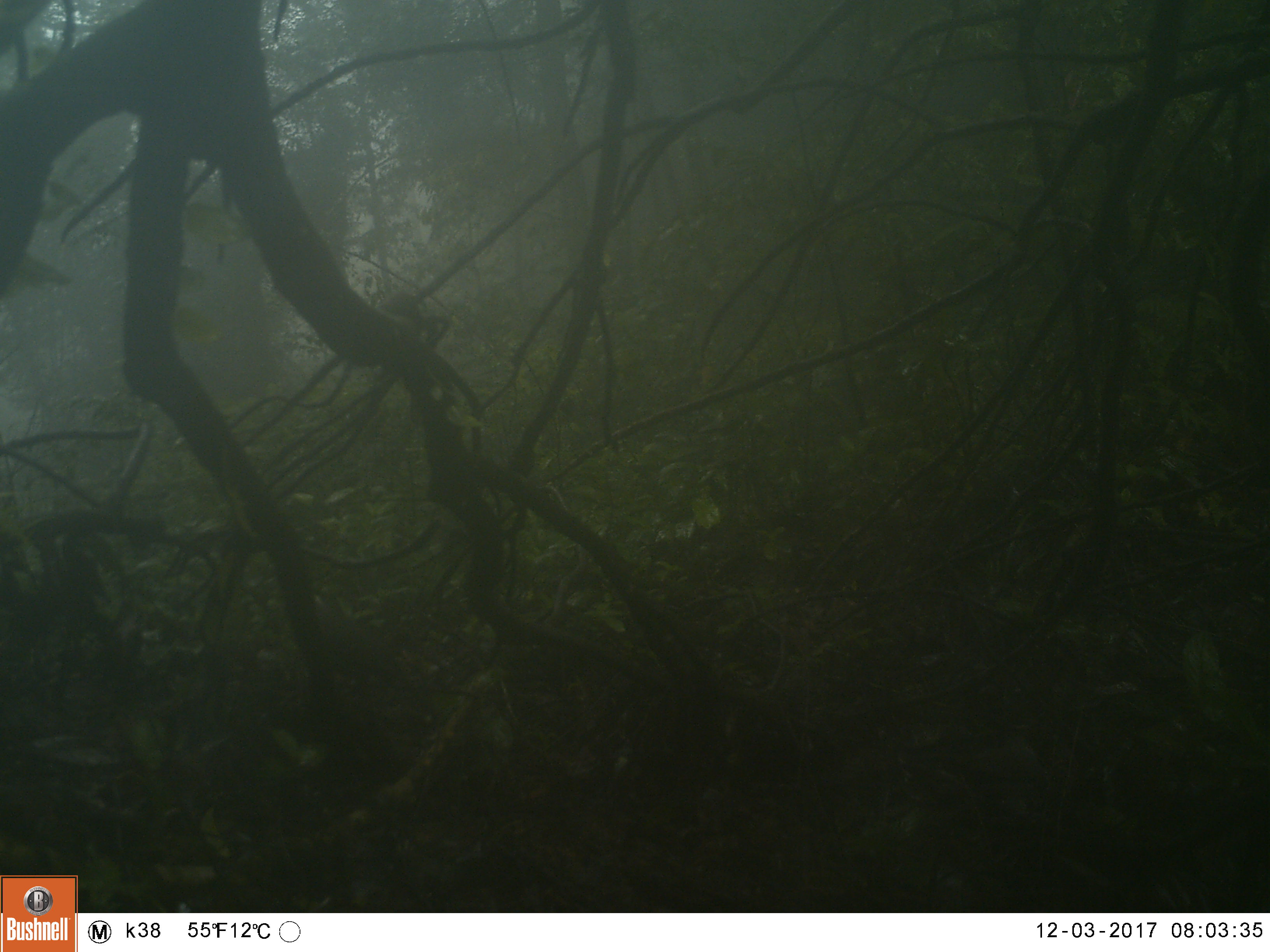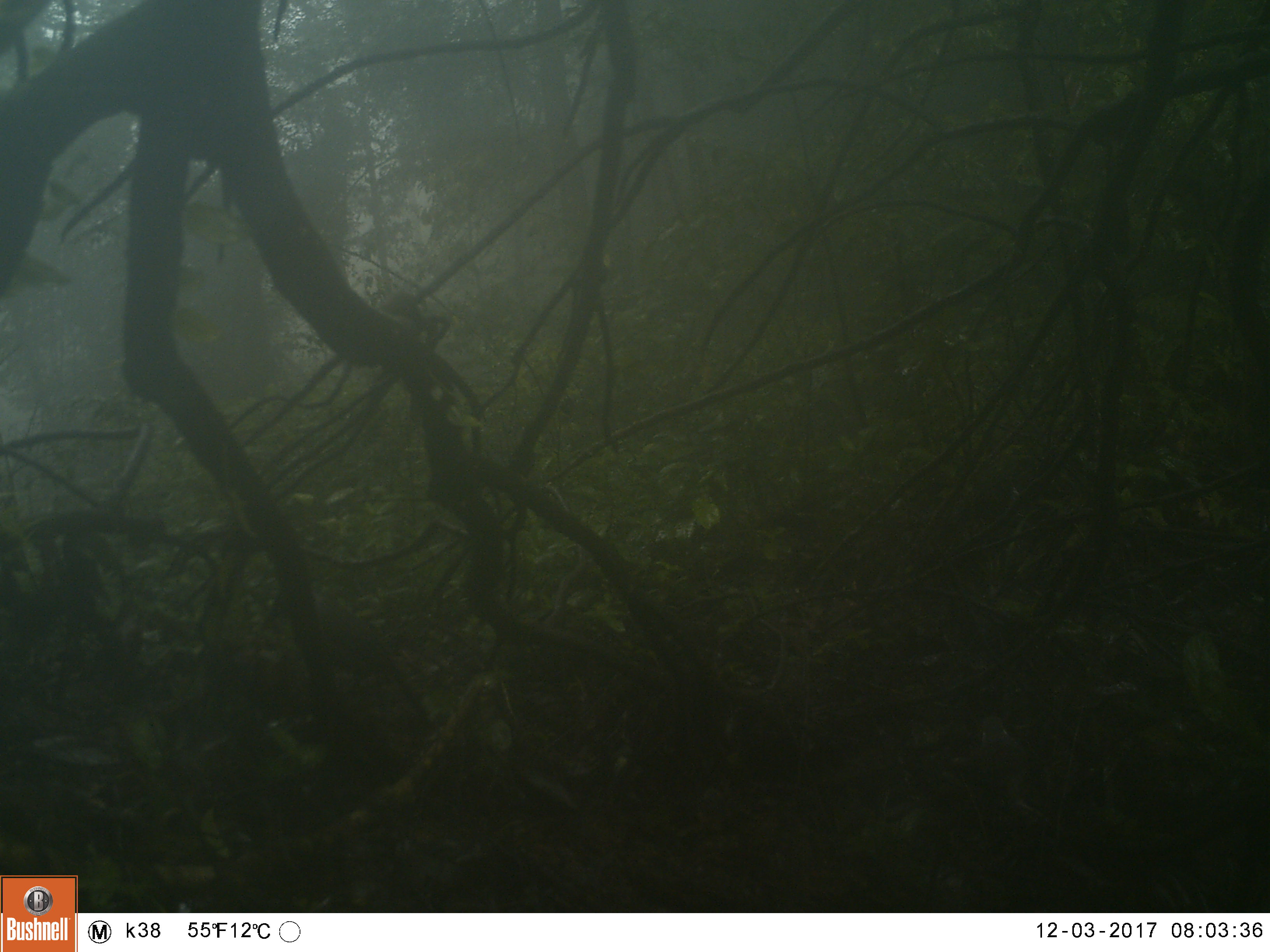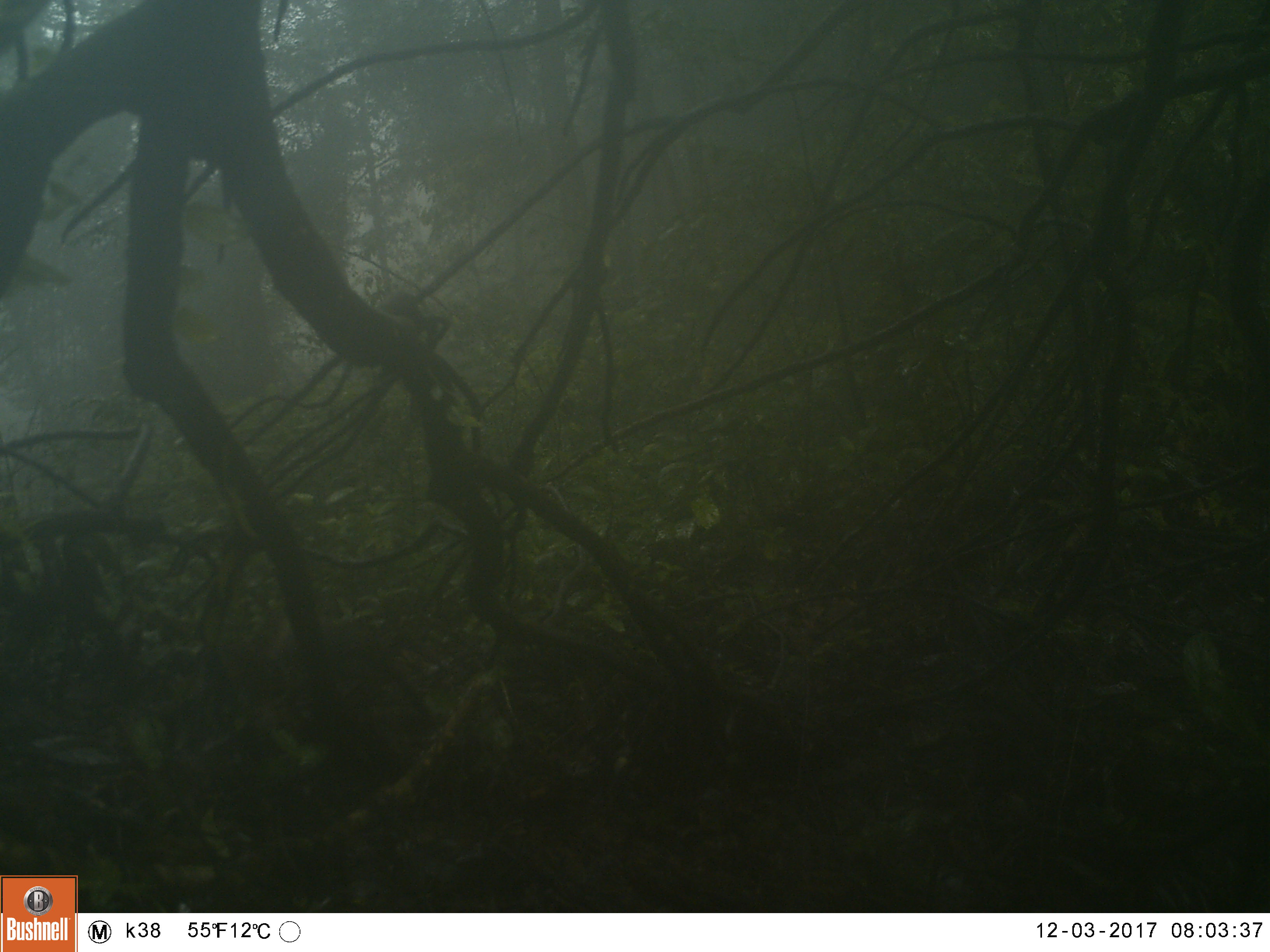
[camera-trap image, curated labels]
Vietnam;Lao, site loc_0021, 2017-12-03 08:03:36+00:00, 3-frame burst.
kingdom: Animalia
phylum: Chordata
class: Aves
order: Passeriformes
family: Leiothrichidae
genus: Garrulax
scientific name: Garrulax castanotis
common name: rufous-cheeked laughingthrush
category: rufous cheeked laughingthrush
Rufous cheeked laughingthrush (rufous-cheeked laughingthrush) (Garrulax castanotis). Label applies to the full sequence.